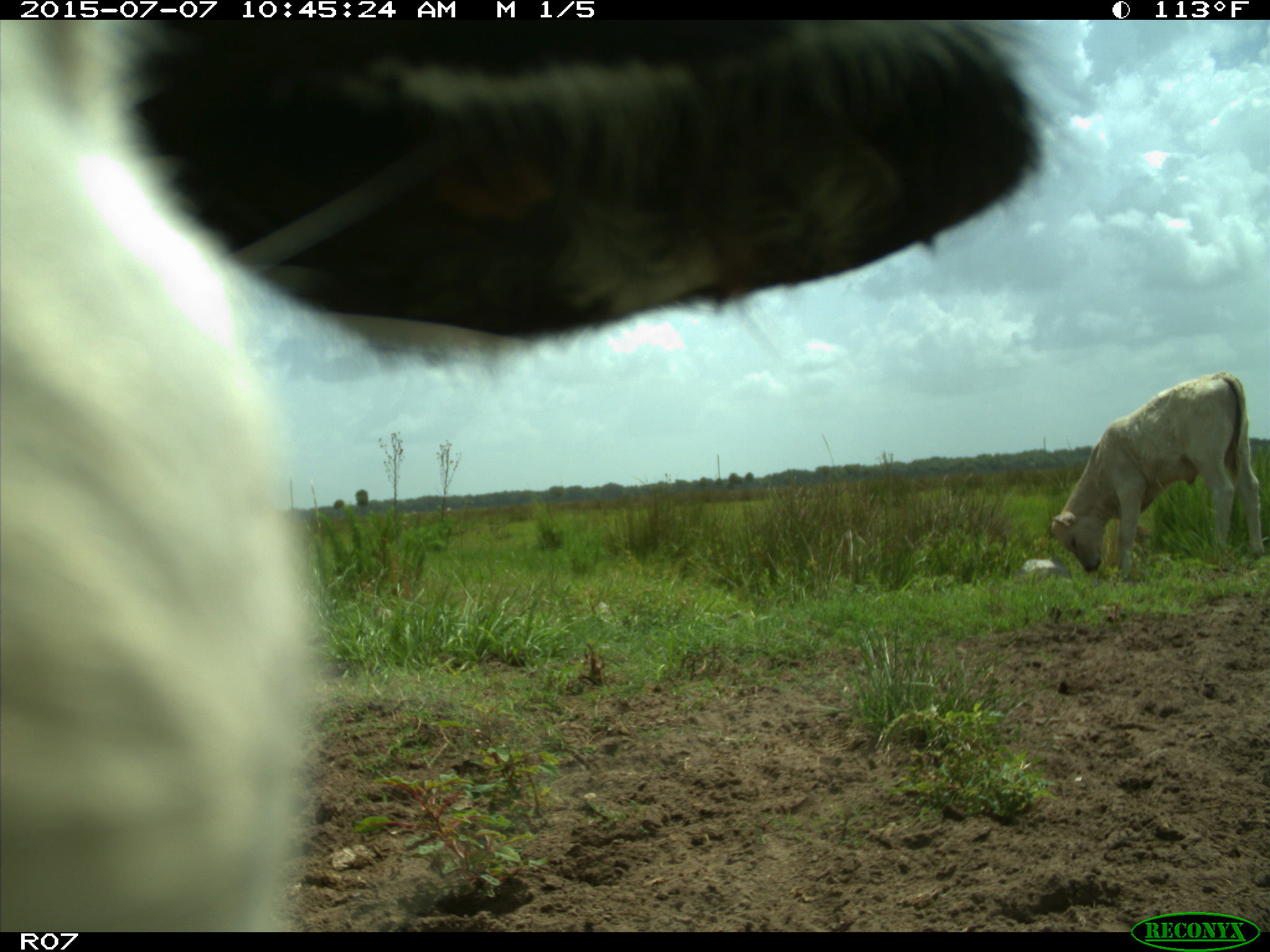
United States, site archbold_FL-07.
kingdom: Animalia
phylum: Chordata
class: Mammalia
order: Artiodactyla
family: Bovidae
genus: Bos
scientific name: Bos taurus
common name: domestic cow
Bos taurus (domestic cow).